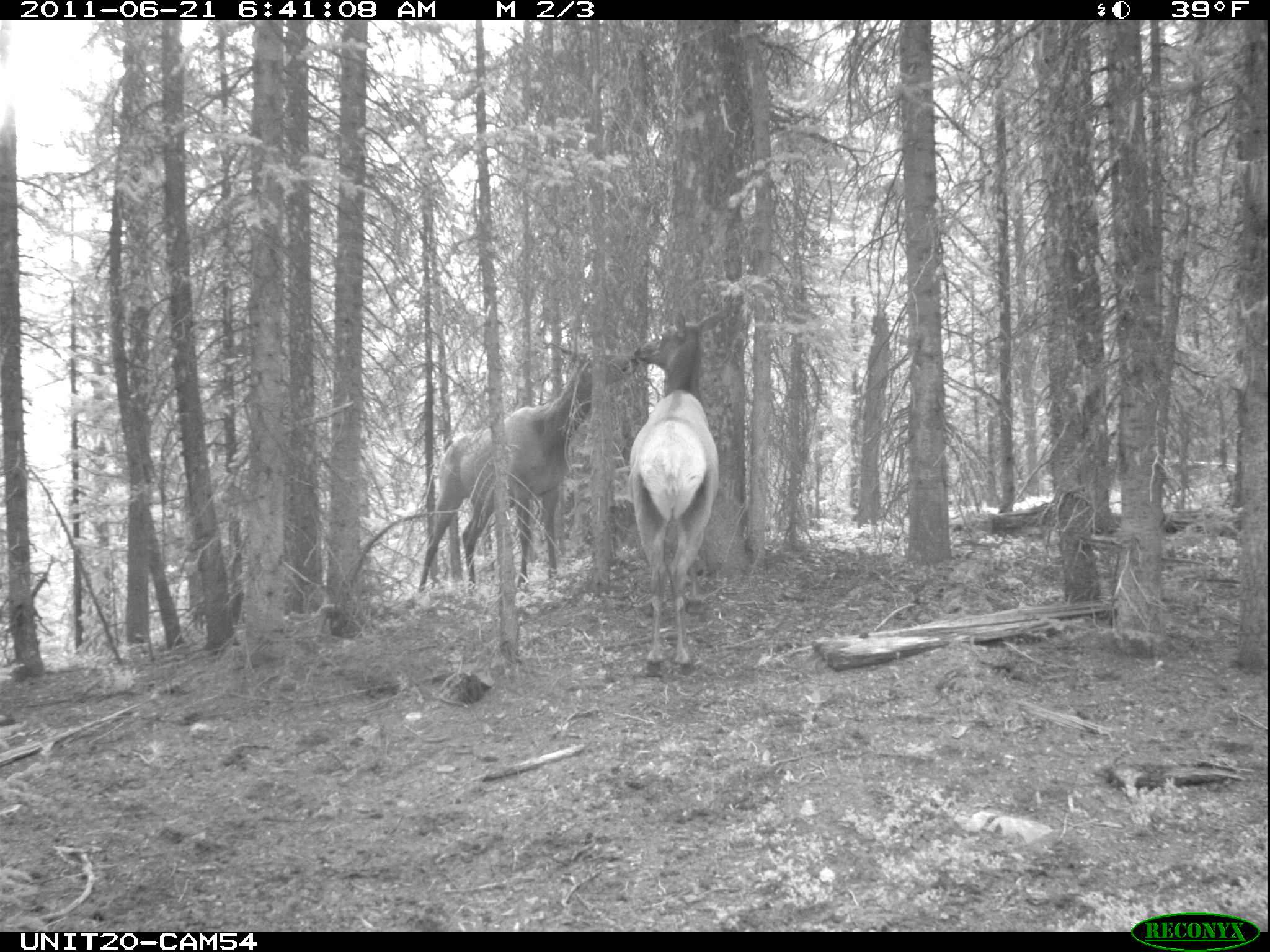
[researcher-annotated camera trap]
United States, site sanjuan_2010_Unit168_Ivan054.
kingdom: Animalia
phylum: Chordata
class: Mammalia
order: Artiodactyla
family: Cervidae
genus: Cervus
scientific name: Cervus elaphus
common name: red deer